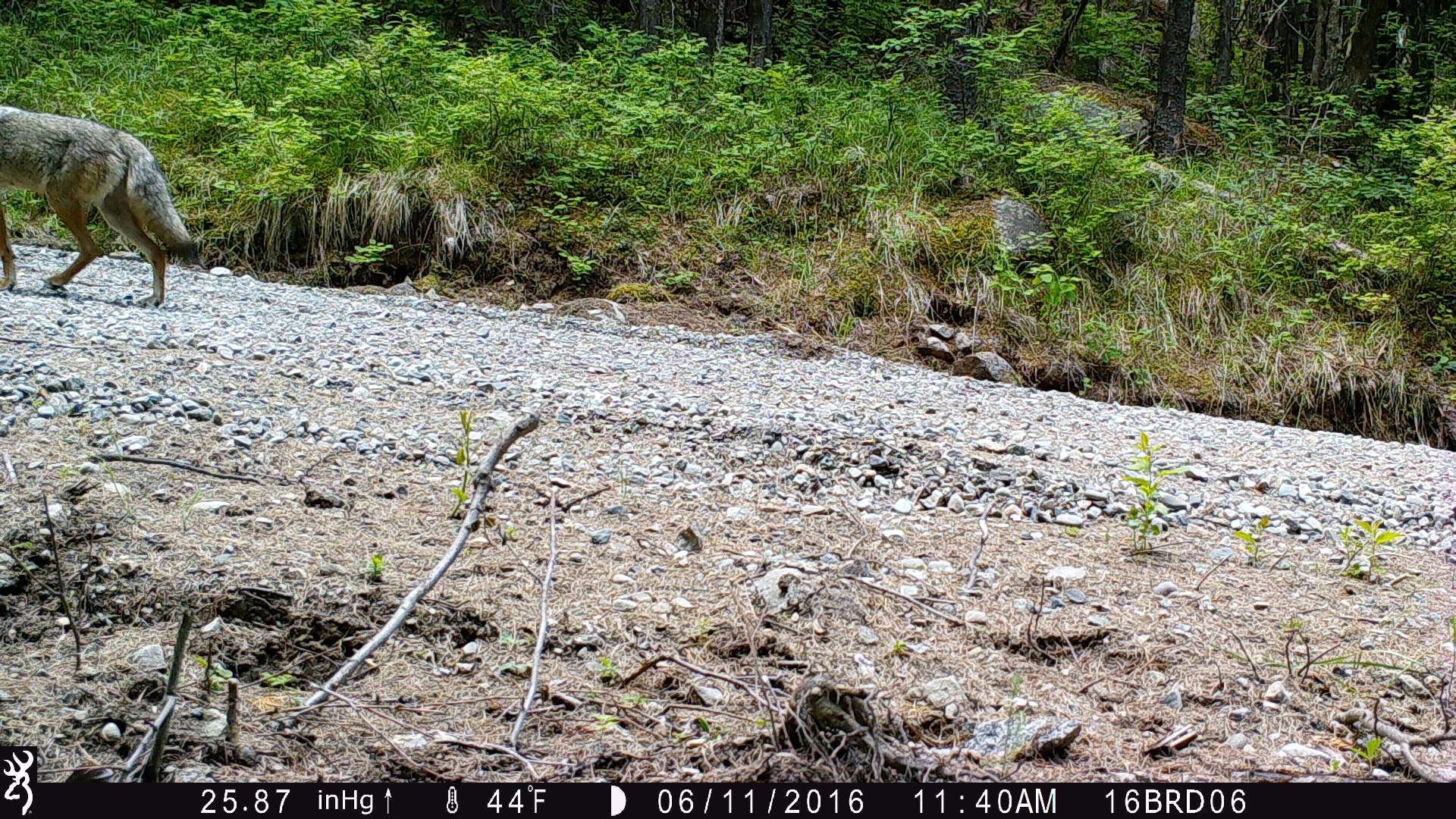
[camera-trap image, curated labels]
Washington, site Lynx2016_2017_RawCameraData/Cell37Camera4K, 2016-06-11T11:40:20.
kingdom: Animalia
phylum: Chordata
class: Mammalia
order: Carnivora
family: Canidae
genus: Canis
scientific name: Canis latrans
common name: coyote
Canis latrans (coyote). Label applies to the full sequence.